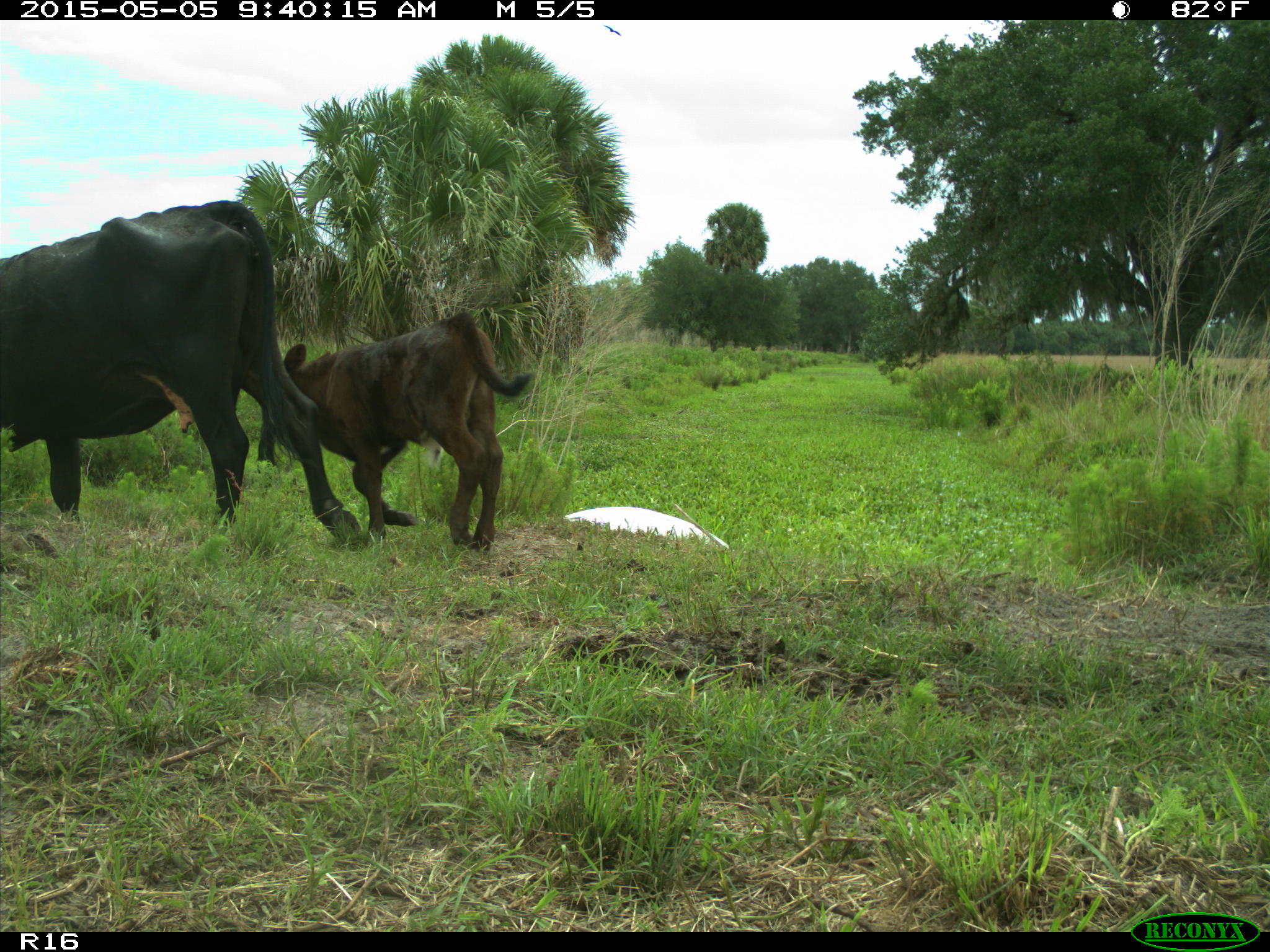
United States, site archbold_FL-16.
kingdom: Animalia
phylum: Chordata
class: Mammalia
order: Artiodactyla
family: Bovidae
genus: Bos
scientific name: Bos taurus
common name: domestic cow